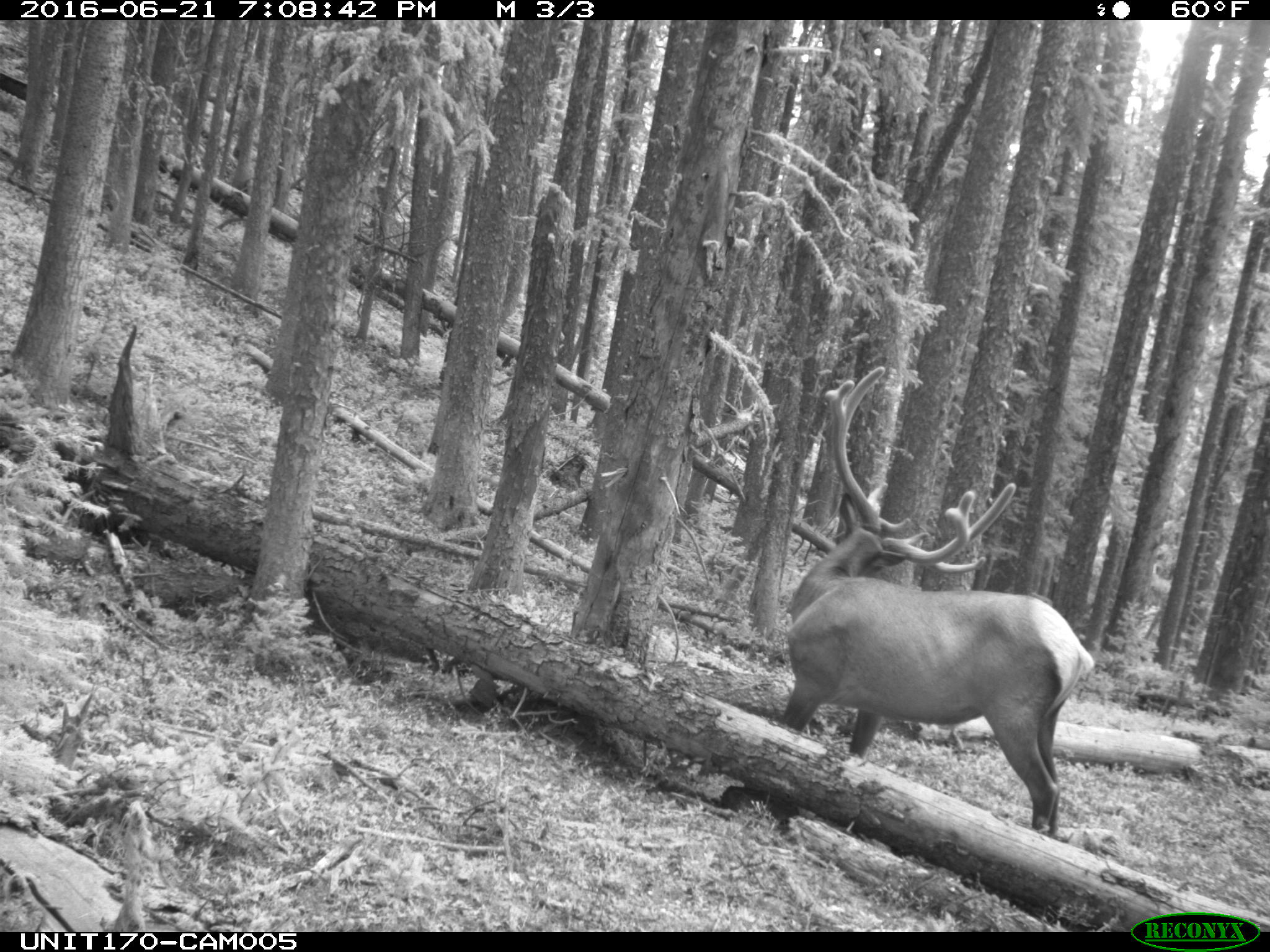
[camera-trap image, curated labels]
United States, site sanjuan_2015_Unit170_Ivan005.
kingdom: Animalia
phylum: Chordata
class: Mammalia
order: Artiodactyla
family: Cervidae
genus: Cervus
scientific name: Cervus elaphus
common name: red deer